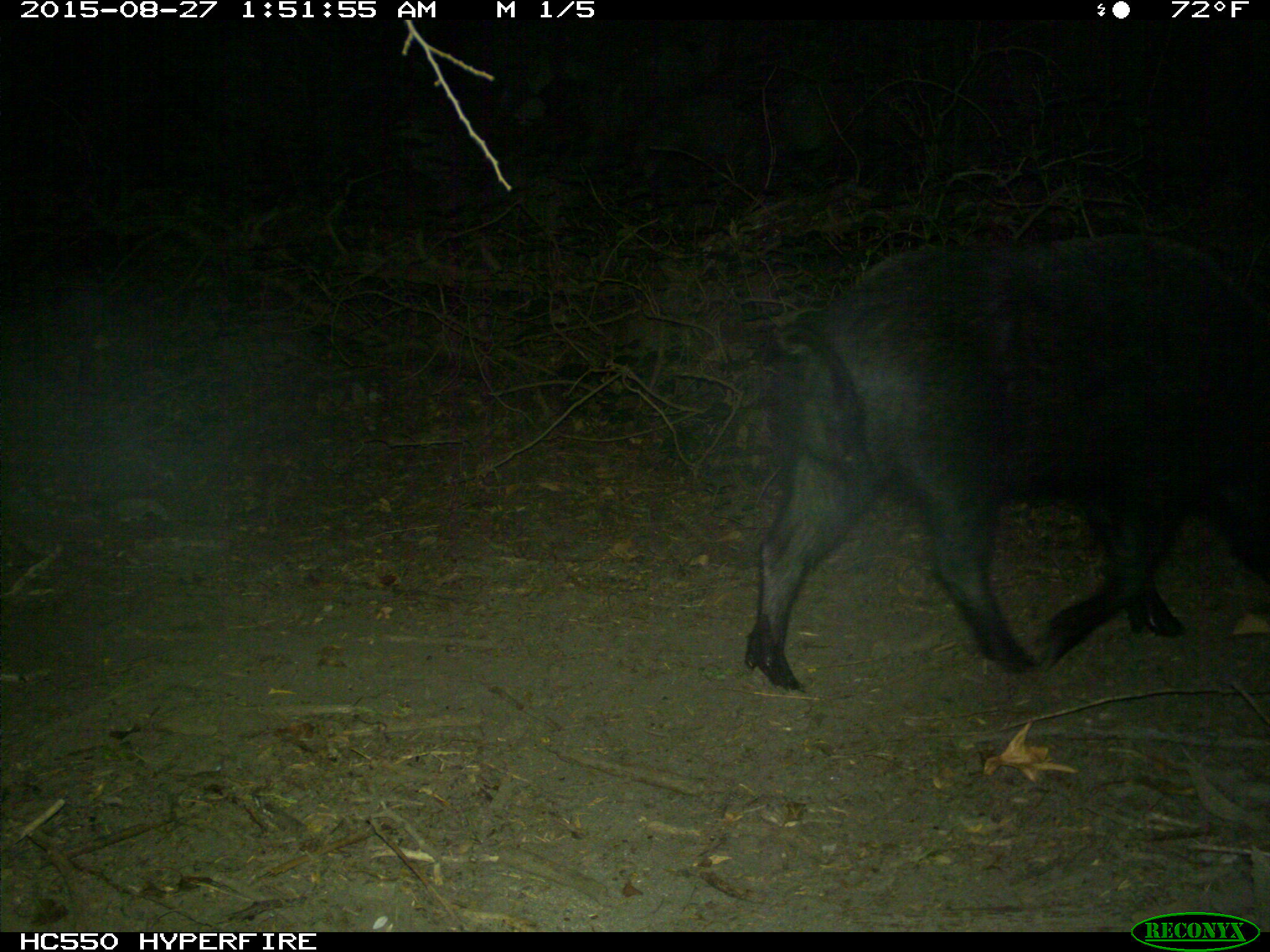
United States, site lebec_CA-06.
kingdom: Animalia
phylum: Chordata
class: Mammalia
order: Artiodactyla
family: Suidae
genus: Sus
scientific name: Sus scrofa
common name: wild boar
Sus scrofa (wild boar).